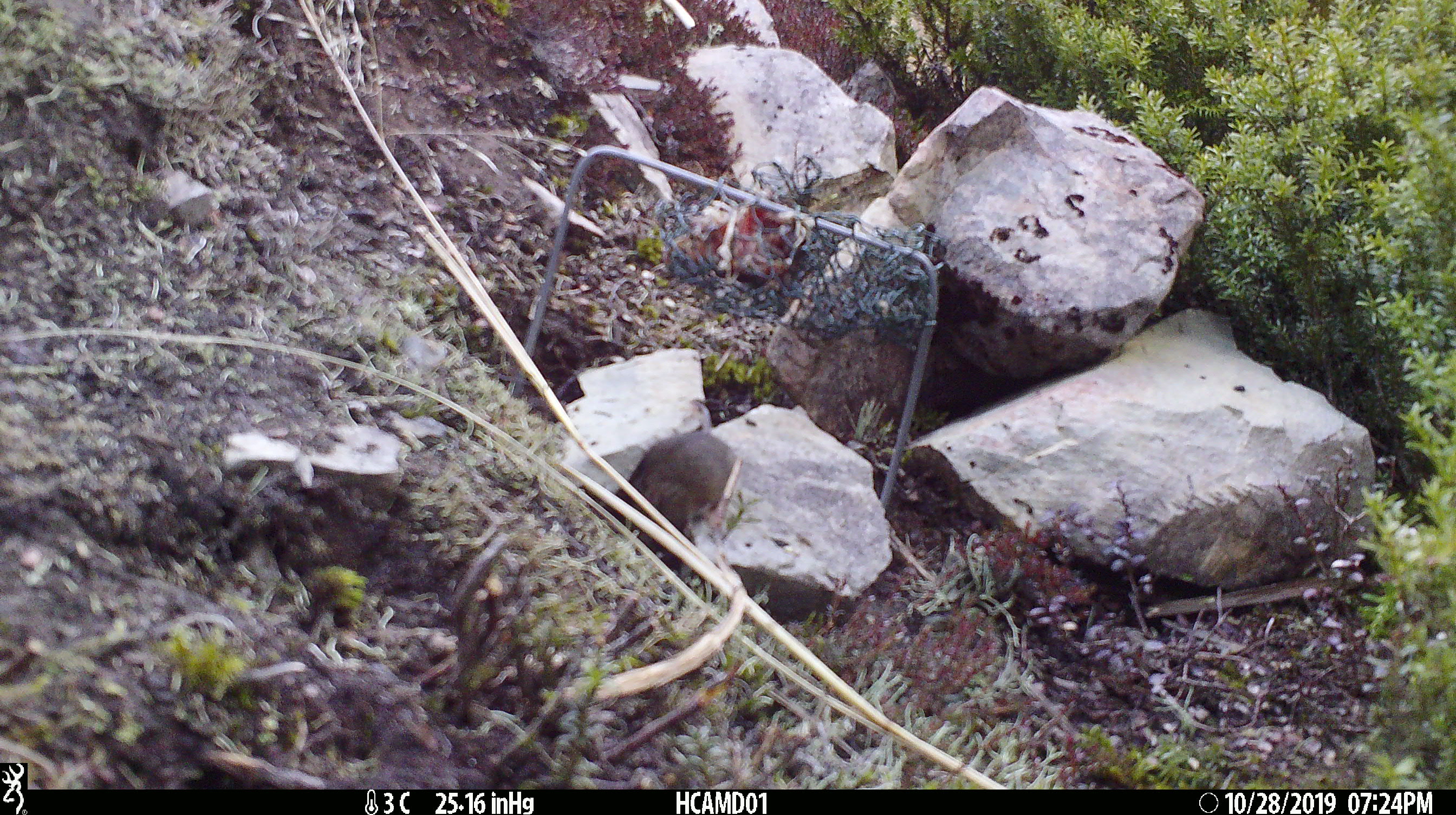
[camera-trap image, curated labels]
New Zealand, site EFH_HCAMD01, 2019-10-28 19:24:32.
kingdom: Animalia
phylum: Chordata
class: Mammalia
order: Rodentia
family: Muridae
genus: Mus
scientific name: Mus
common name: mouse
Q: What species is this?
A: Mouse (Mus).